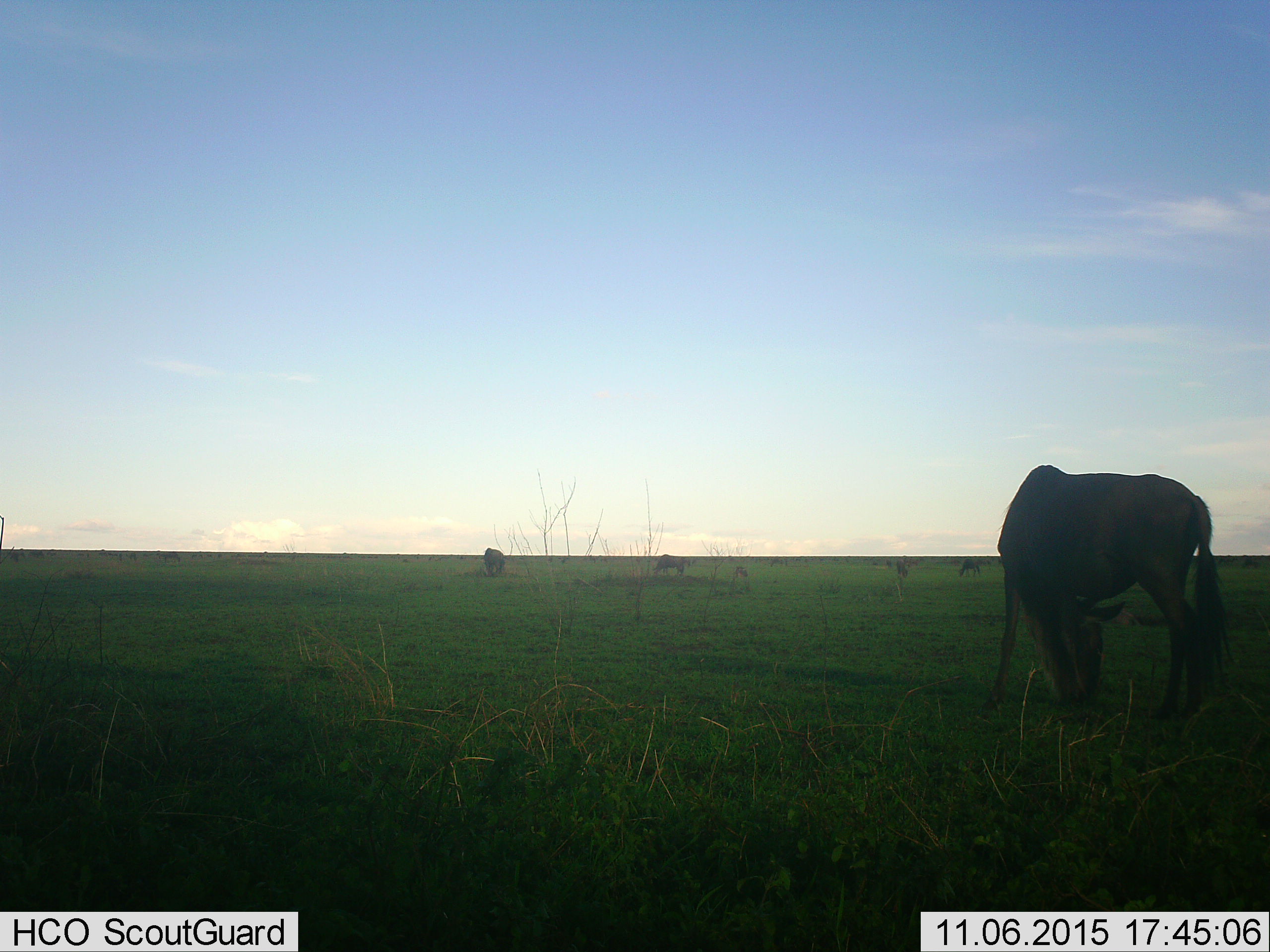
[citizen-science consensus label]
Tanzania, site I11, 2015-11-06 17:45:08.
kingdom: Animalia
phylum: Chordata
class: Mammalia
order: Artiodactyla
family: Bovidae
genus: Connochaetes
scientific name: Connochaetes taurinus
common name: blue wildebeest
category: wildebeest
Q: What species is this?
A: Wildebeest (blue wildebeest) (Connochaetes taurinus).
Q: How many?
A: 11-50.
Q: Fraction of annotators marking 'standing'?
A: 33%.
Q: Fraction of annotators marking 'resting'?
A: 11%.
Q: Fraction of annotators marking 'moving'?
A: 33%.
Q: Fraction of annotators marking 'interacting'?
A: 22%.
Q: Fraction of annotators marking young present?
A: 11%.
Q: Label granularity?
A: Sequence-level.